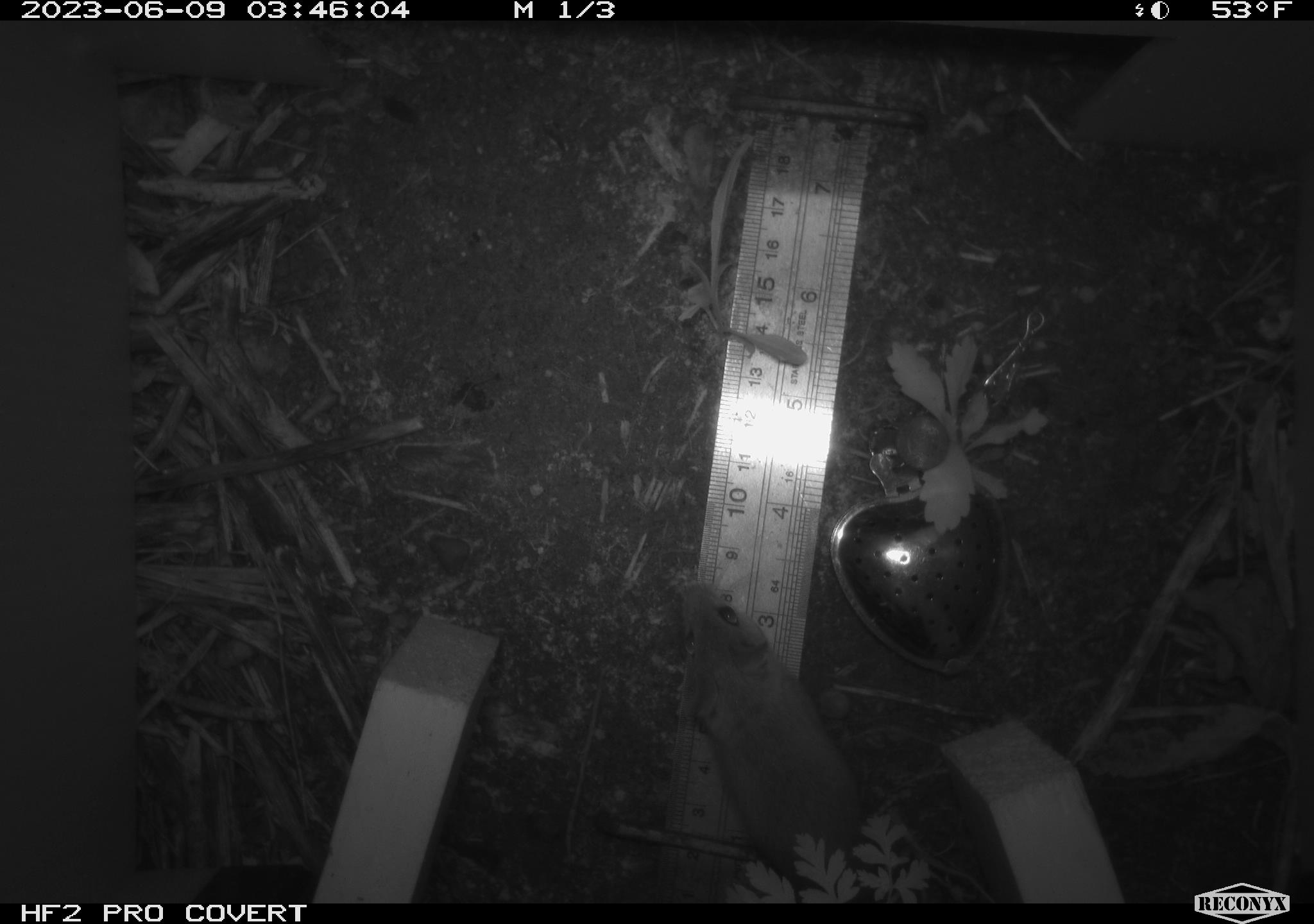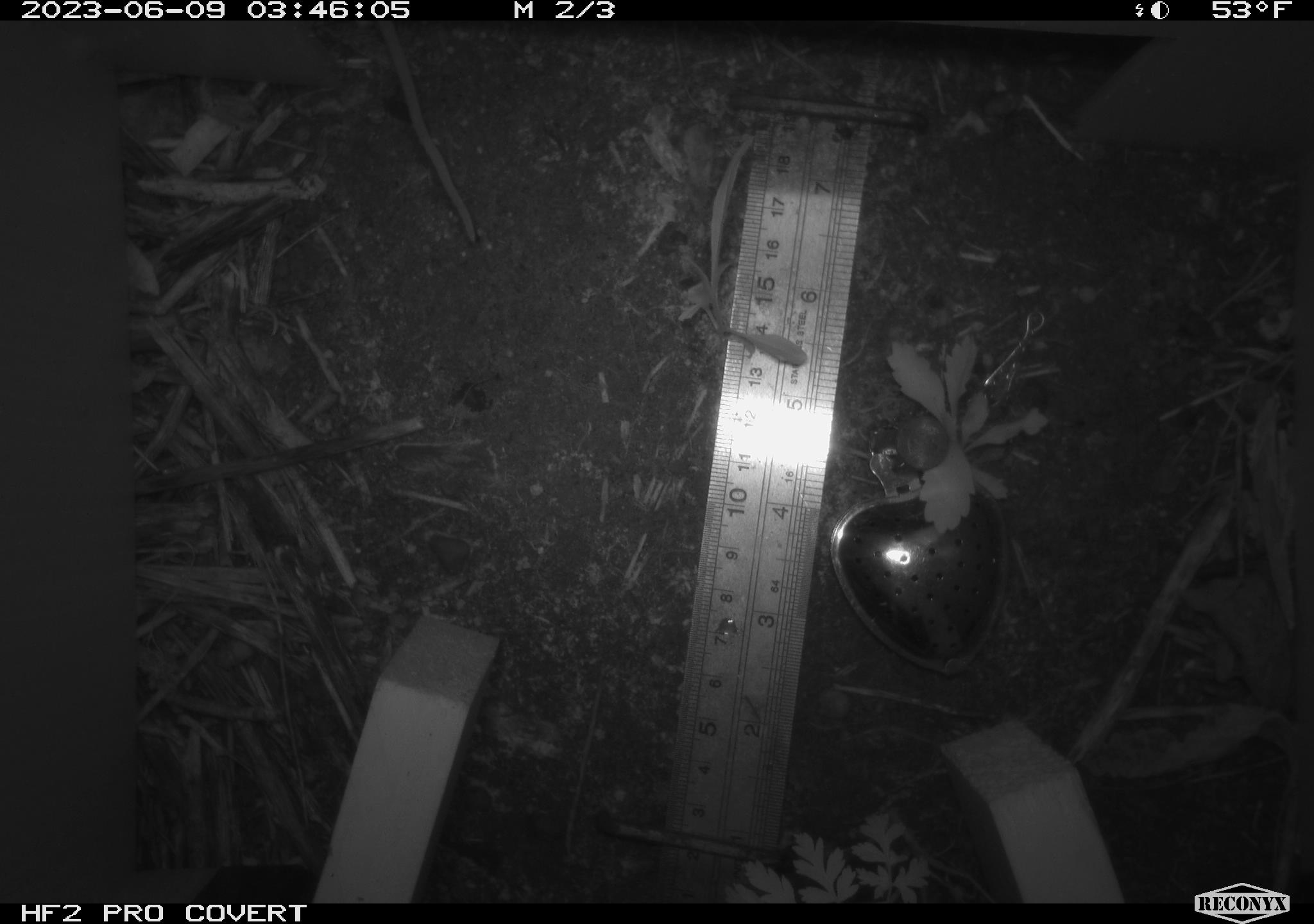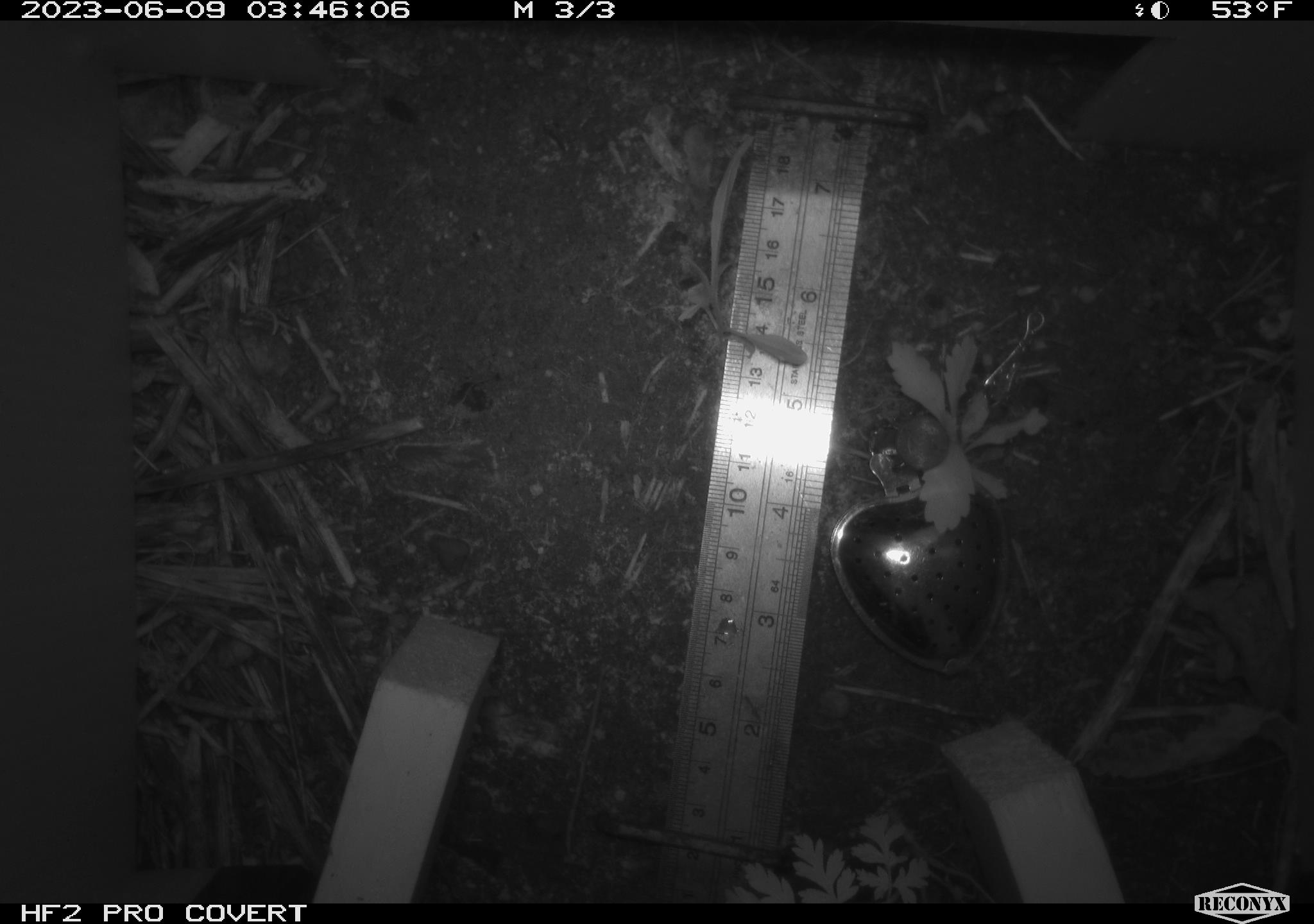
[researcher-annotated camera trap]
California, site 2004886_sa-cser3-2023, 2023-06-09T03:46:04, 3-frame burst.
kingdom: Animalia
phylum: Chordata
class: Mammalia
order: Rodentia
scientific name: Rodentia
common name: mouse species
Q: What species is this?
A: Mouse species (Rodentia).